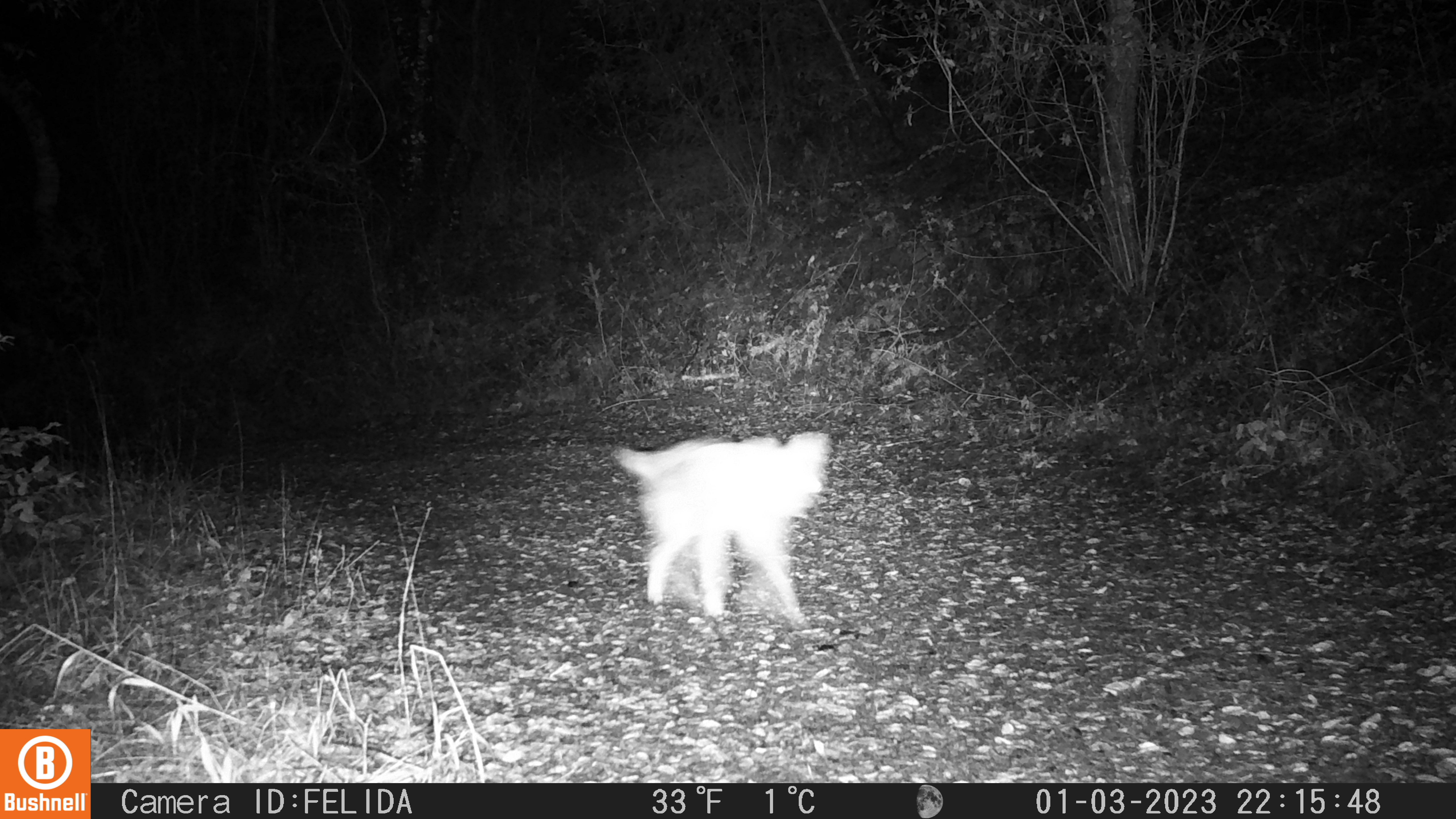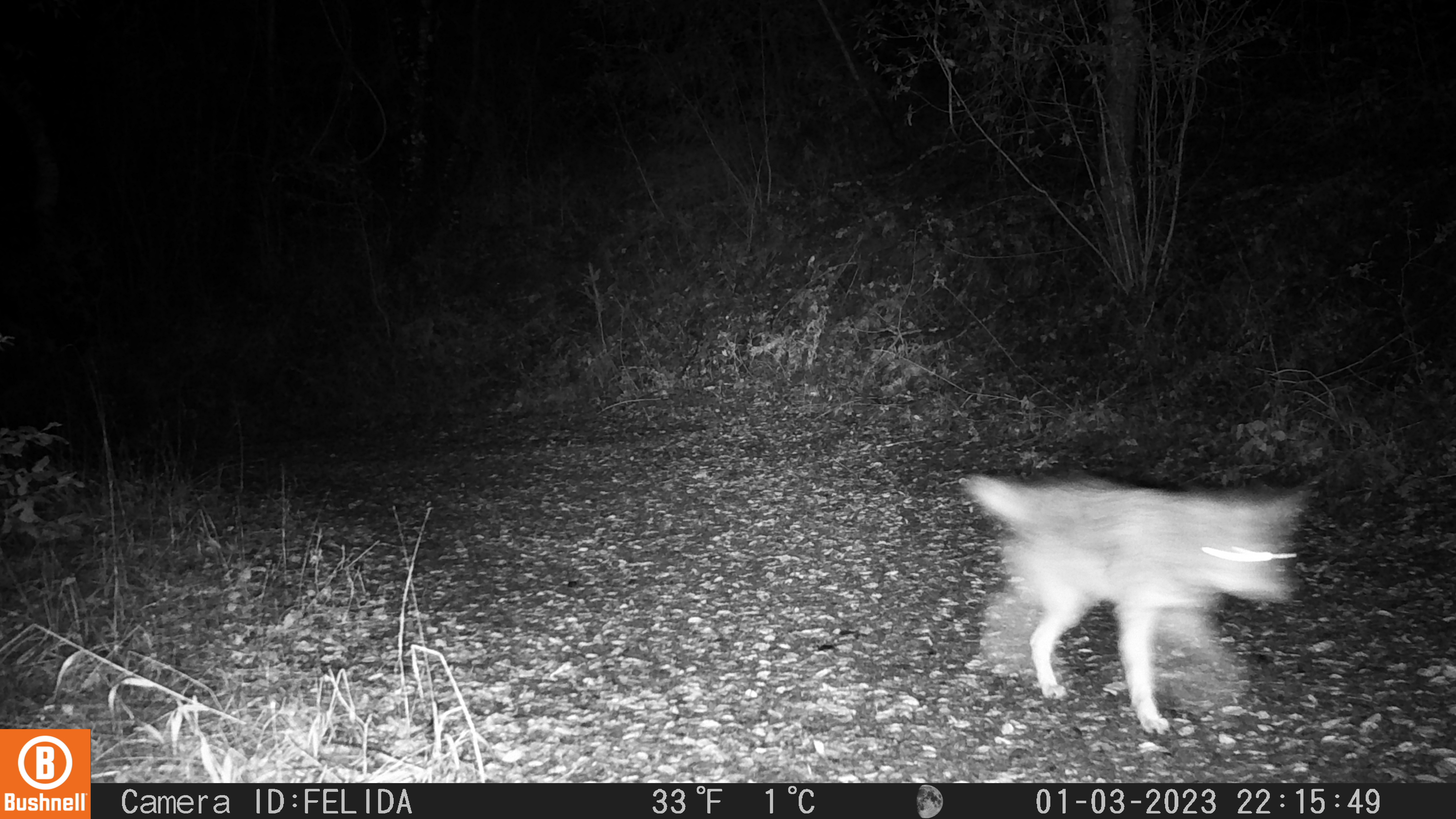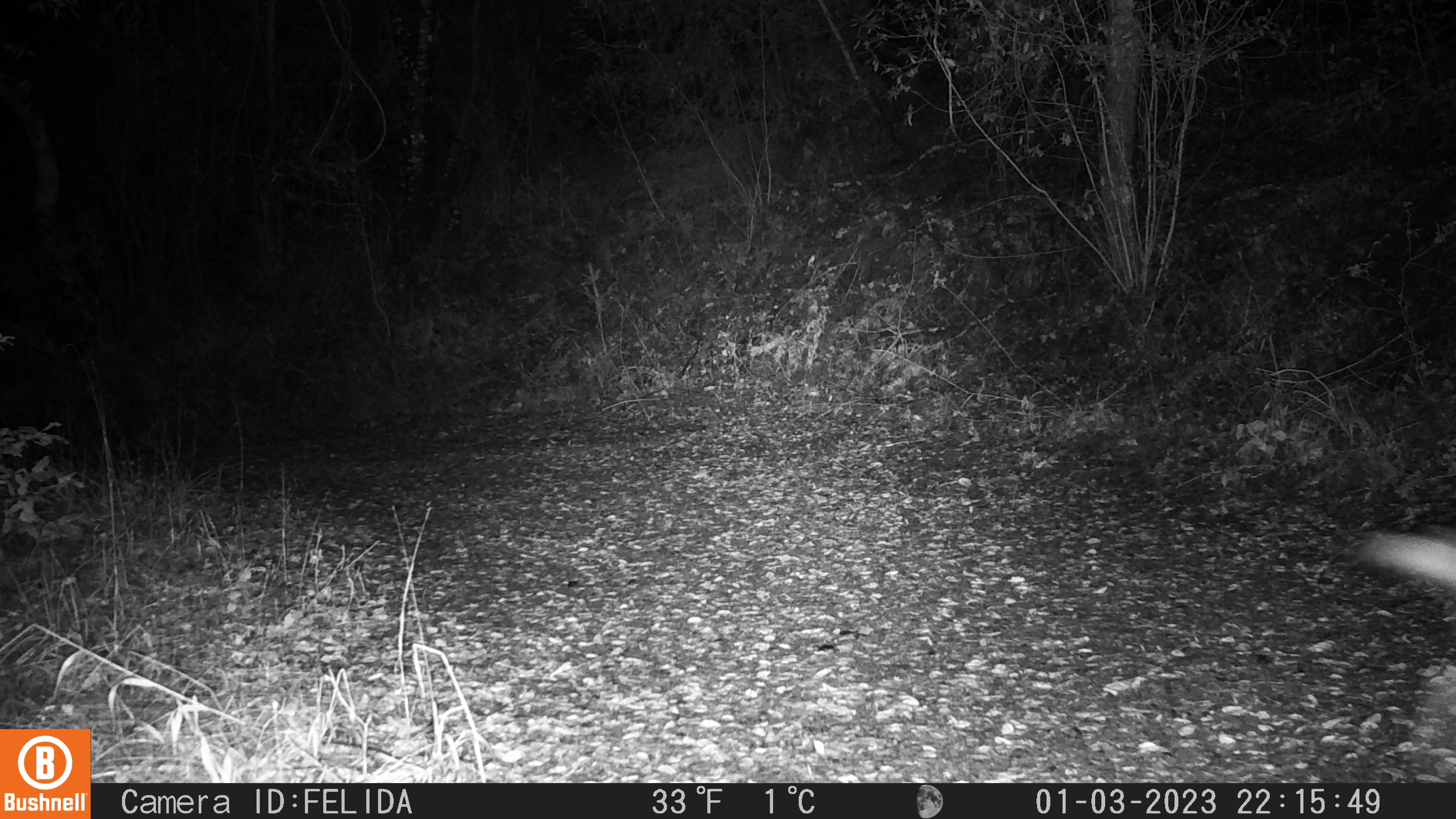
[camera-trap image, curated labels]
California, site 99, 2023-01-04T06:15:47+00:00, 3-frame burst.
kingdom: Animalia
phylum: Chordata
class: Mammalia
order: Carnivora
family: Canidae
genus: Canis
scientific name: Canis latrans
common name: coyote